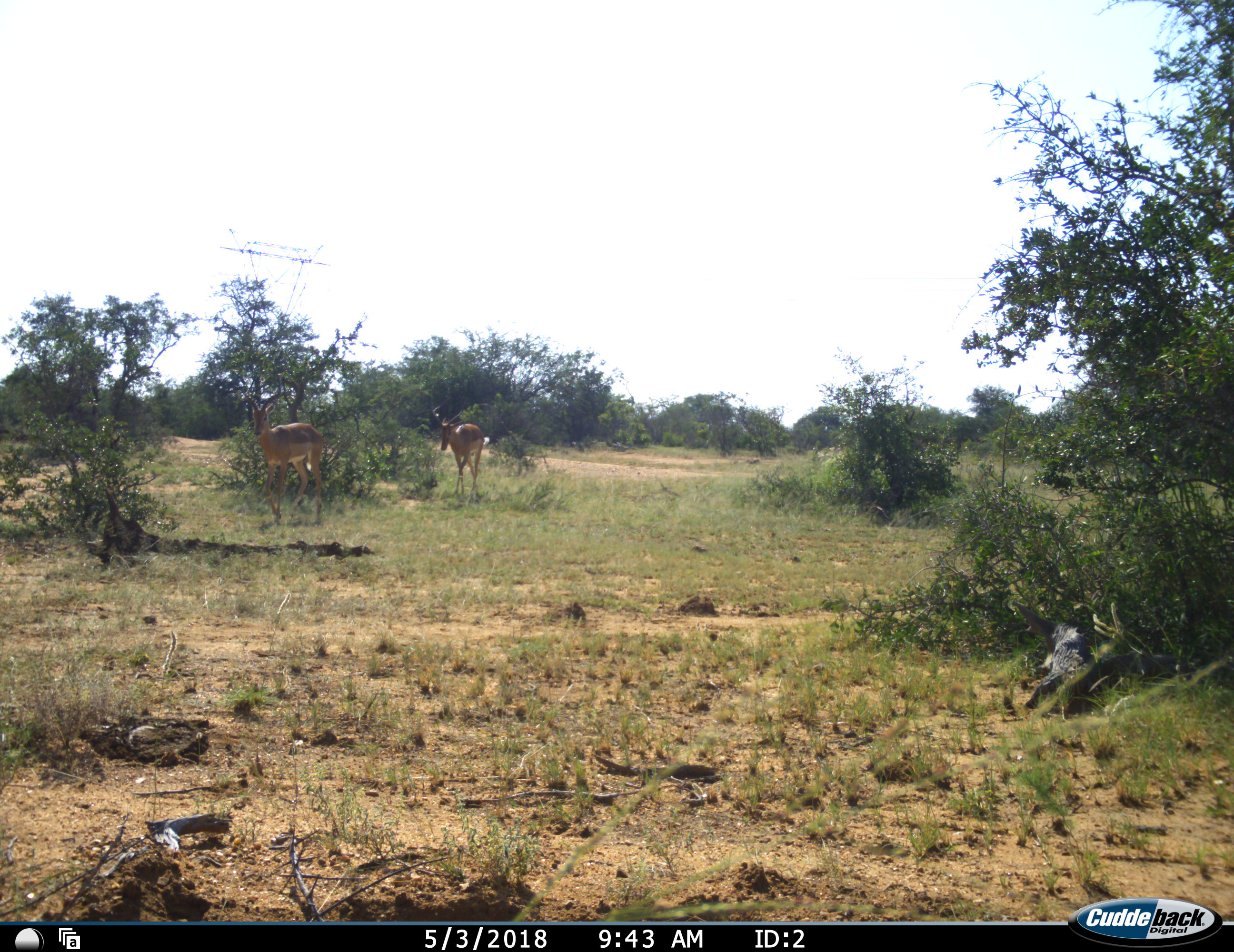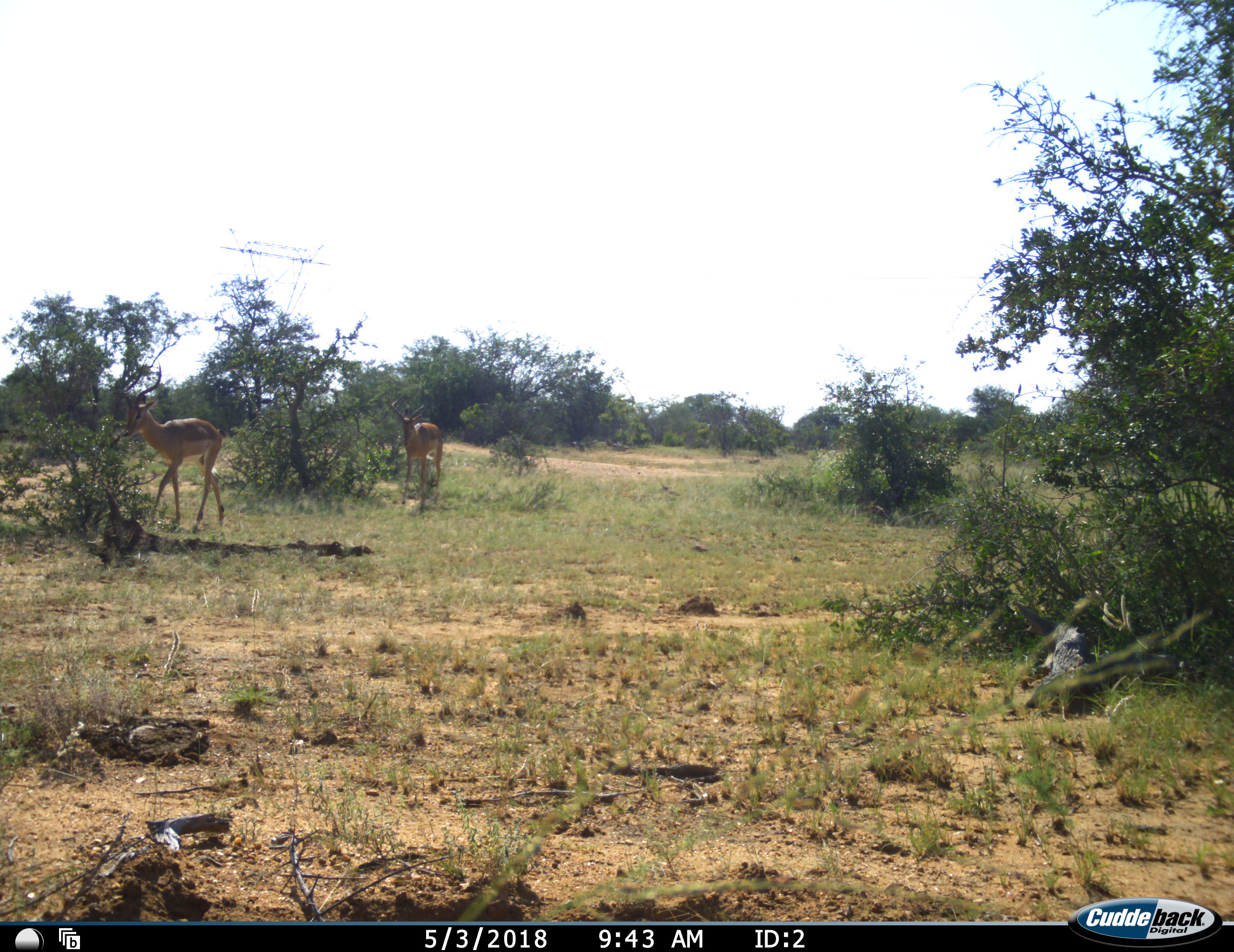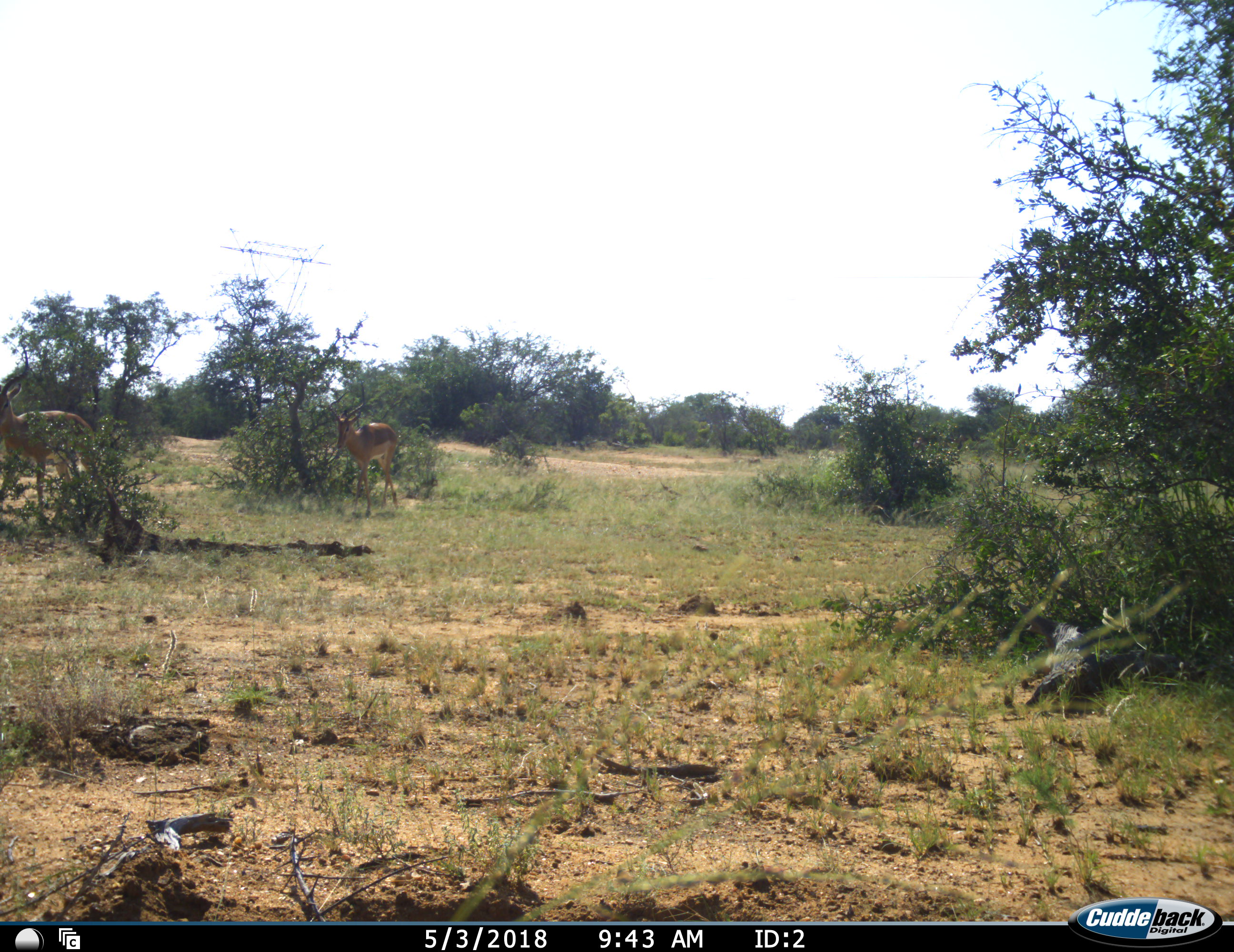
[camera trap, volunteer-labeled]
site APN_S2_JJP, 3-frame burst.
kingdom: Animalia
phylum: Chordata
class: Mammalia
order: Artiodactyla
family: Bovidae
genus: Aepyceros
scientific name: Aepyceros melampus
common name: impala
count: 2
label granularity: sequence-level